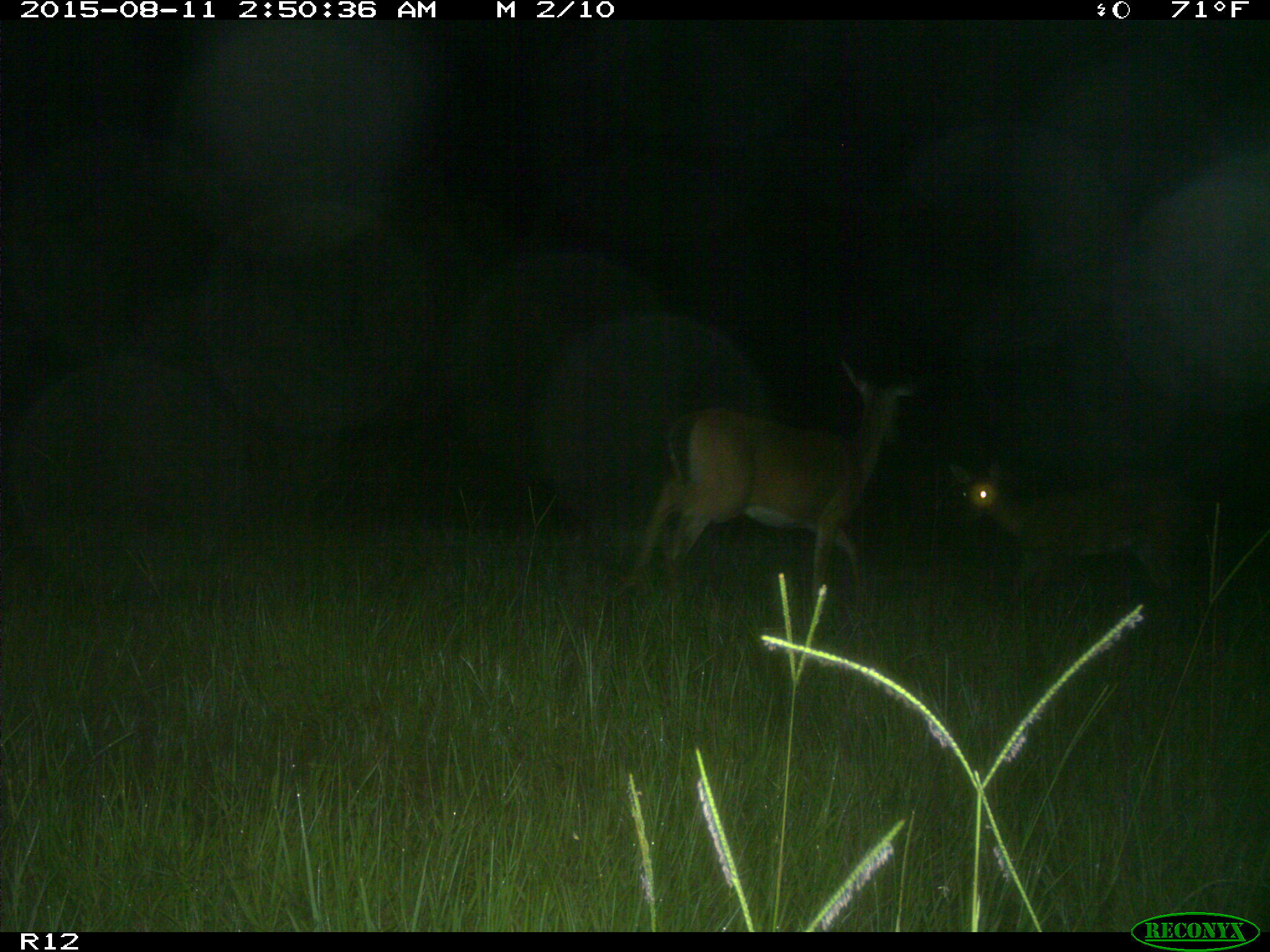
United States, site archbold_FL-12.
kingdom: Animalia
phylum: Chordata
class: Mammalia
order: Artiodactyla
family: Cervidae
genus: Odocoileus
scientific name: Odocoileus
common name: deer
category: unidentified deer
Unidentified deer (deer) (Odocoileus).